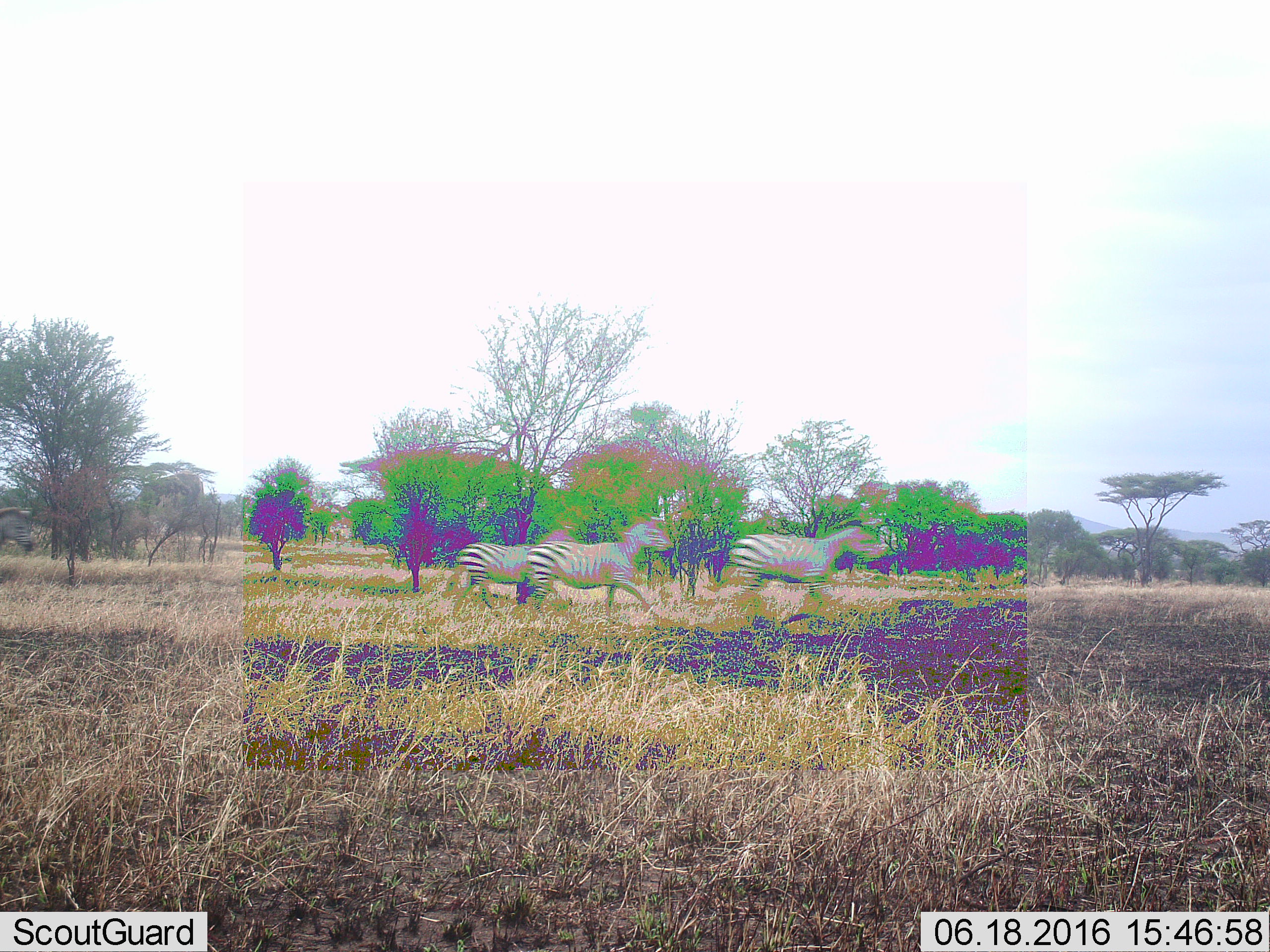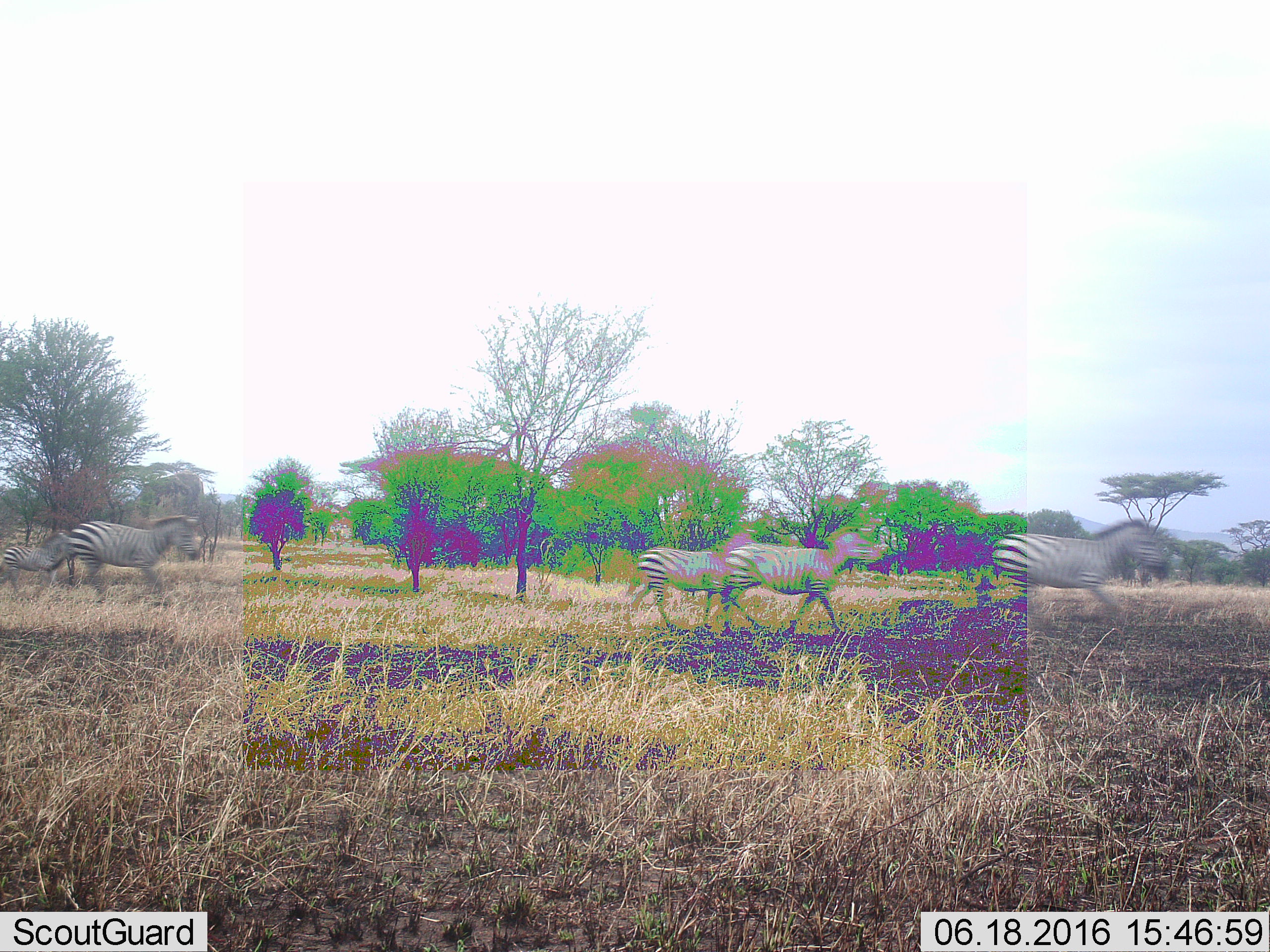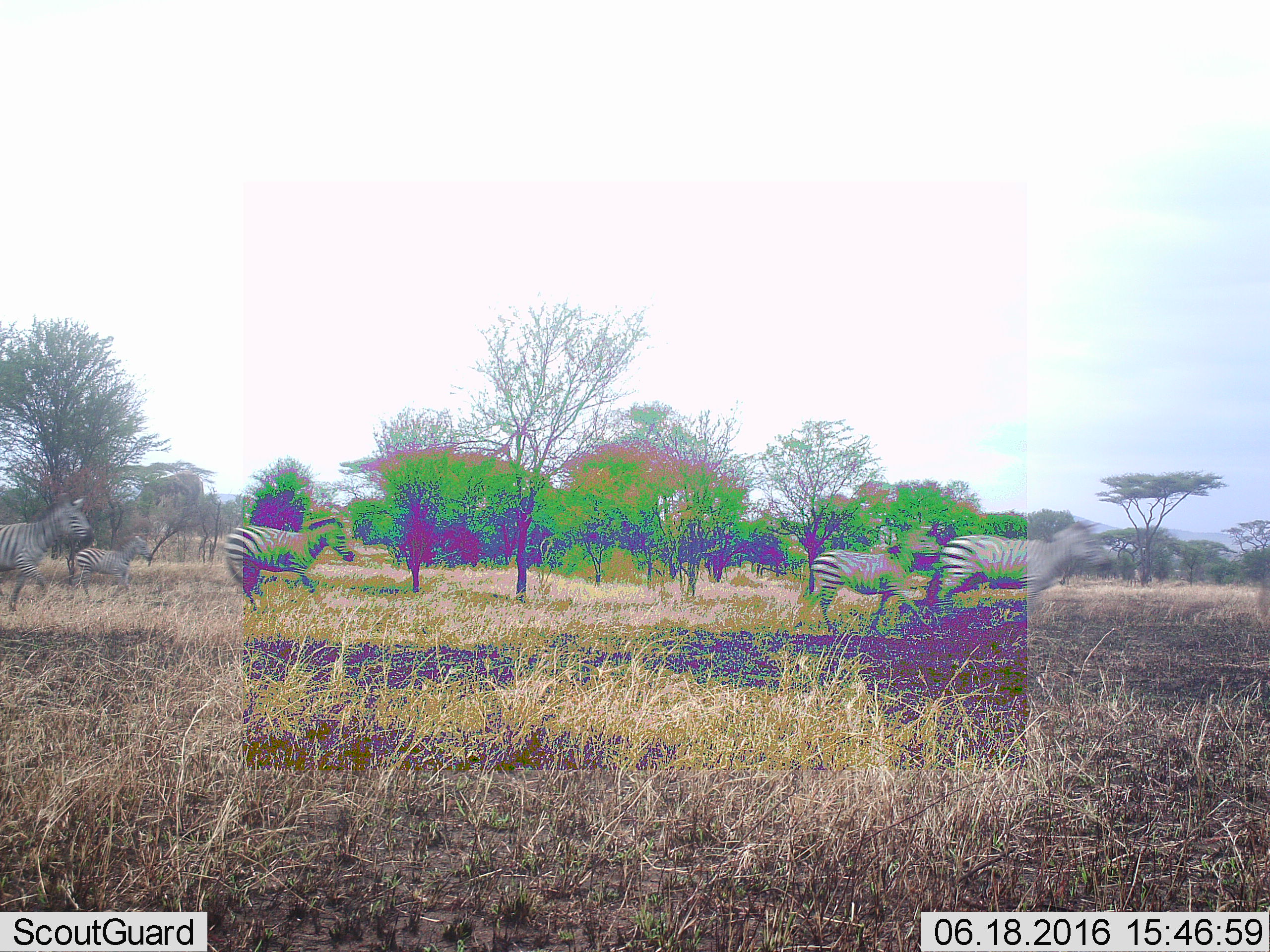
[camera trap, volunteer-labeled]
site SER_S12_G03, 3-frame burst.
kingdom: Animalia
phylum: Chordata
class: Mammalia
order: Perissodactyla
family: Equidae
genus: Equus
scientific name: Equus quagga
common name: plains zebra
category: zebraplains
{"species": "zebraplains (plains zebra) (Equus quagga)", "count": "6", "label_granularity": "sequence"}